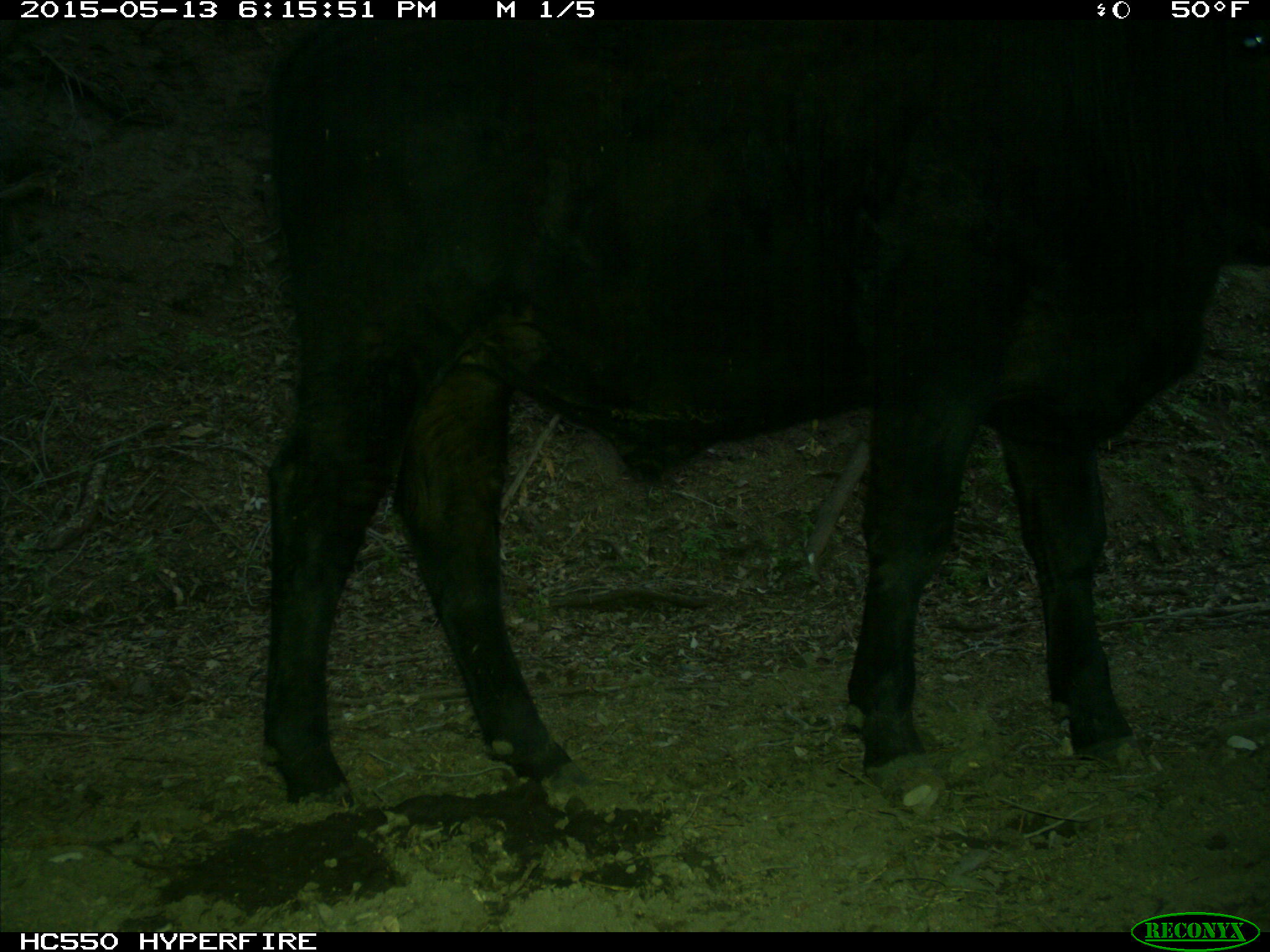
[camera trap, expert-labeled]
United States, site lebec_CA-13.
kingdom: Animalia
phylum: Chordata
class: Mammalia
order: Artiodactyla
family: Bovidae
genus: Bos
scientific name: Bos taurus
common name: domestic cow